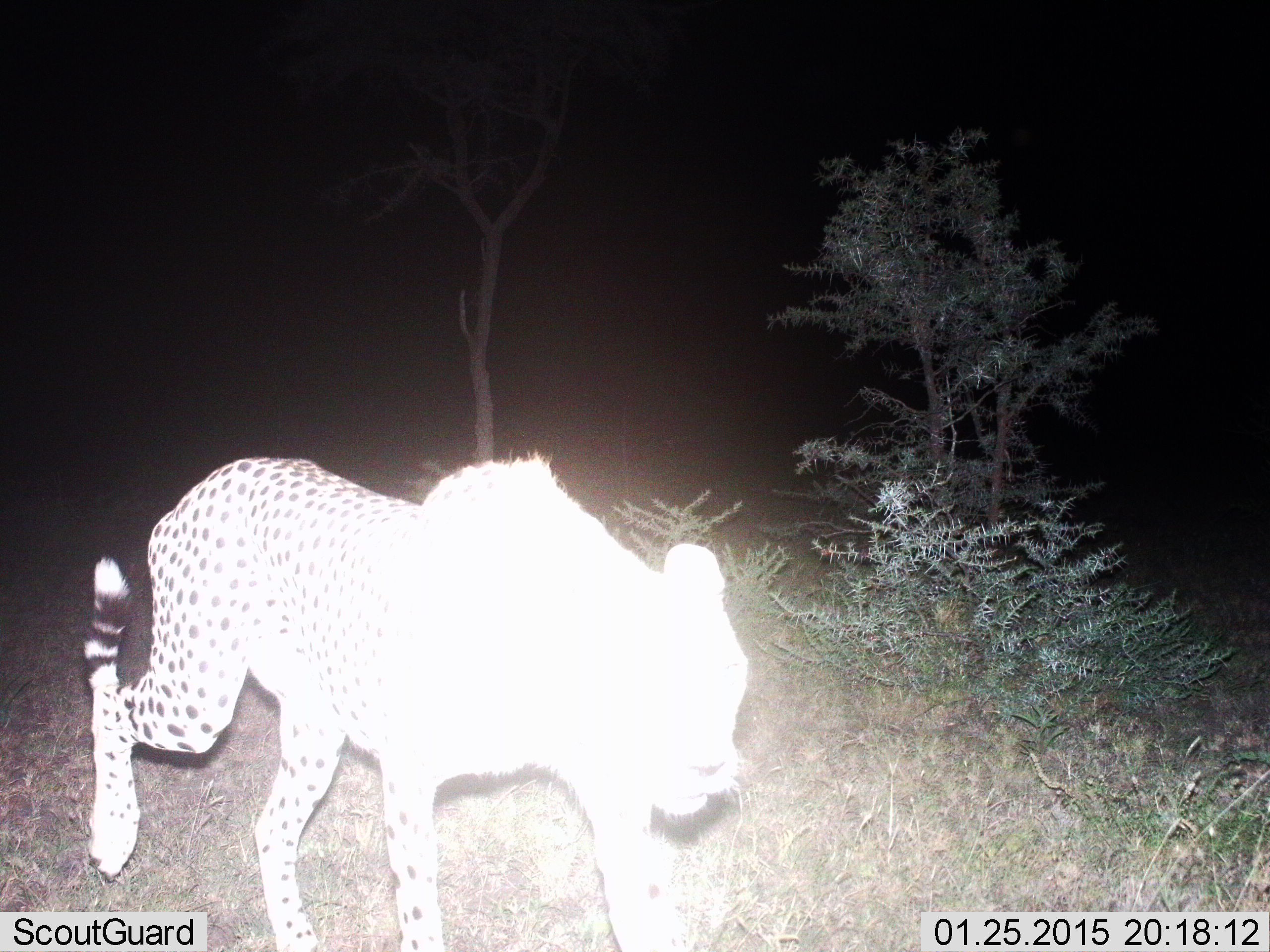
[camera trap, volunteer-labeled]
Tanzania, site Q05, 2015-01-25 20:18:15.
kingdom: Animalia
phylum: Chordata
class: Mammalia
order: Carnivora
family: Felidae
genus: Acinonyx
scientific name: Acinonyx jubatus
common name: cheetah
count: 1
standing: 10%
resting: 0%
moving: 100%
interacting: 0%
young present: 0%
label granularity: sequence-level